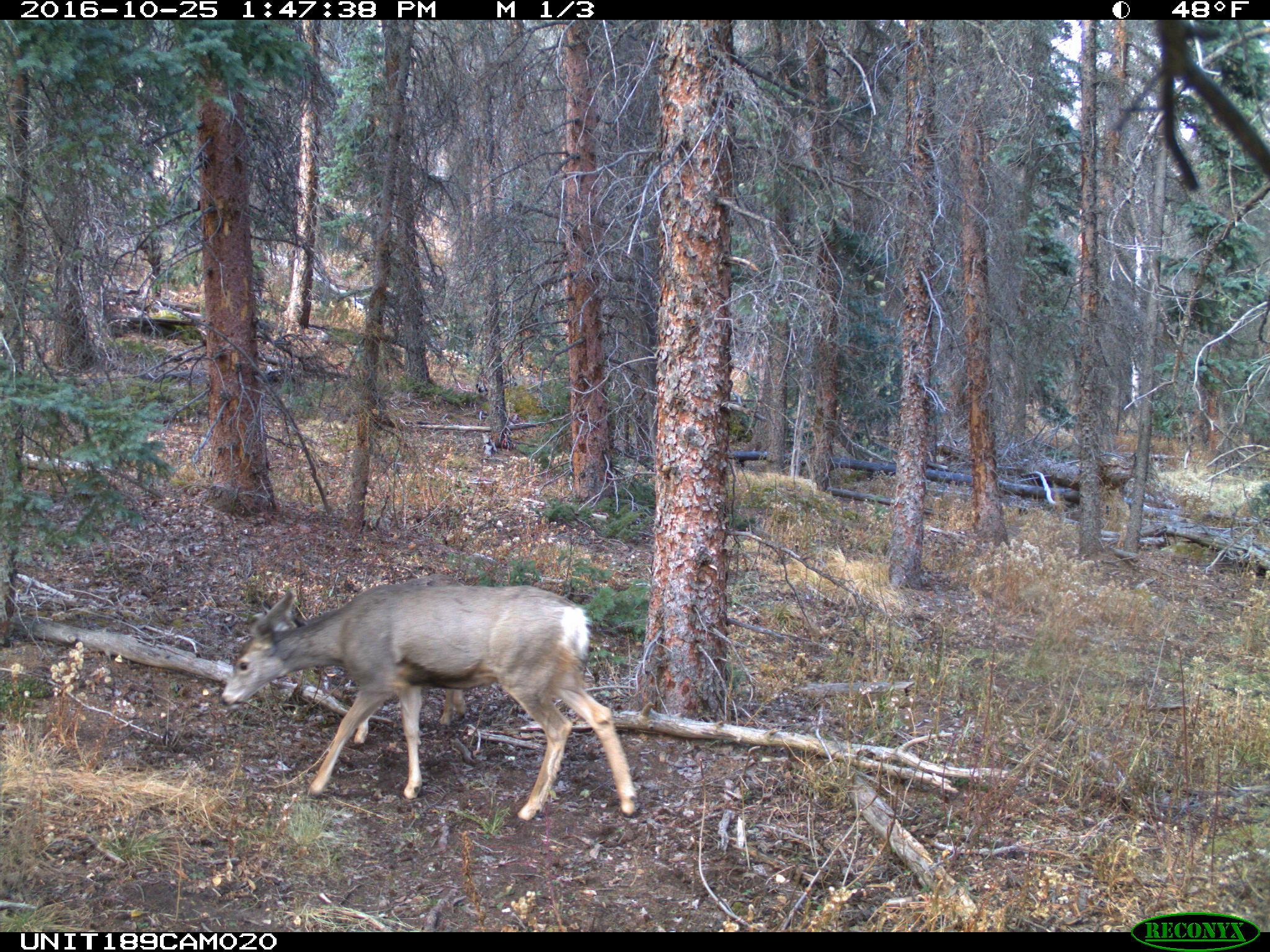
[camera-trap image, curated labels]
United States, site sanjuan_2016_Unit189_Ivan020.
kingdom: Animalia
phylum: Chordata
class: Mammalia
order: Artiodactyla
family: Cervidae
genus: Odocoileus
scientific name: Odocoileus hemionus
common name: mule deer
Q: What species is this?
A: Odocoileus hemionus (mule deer).